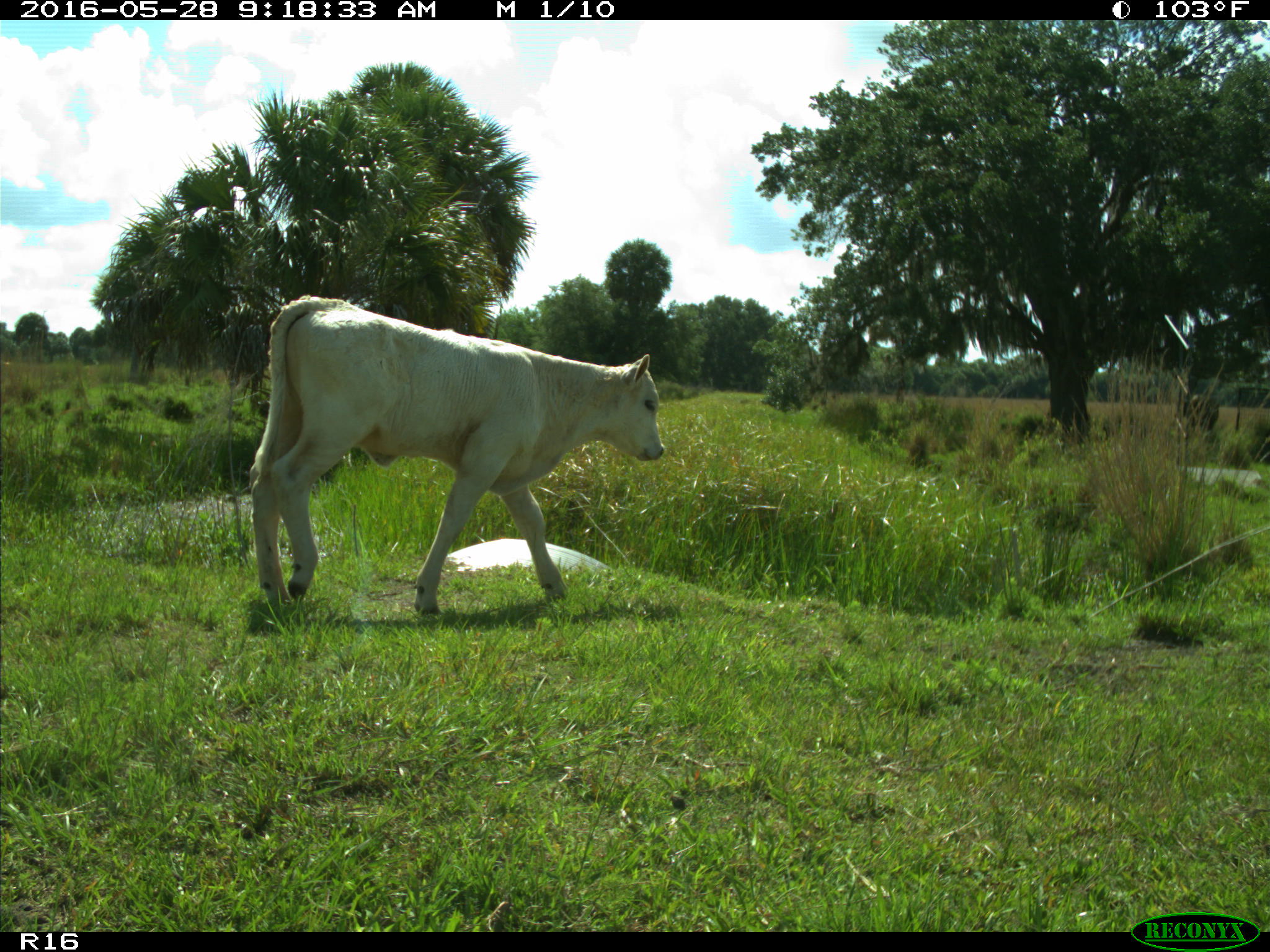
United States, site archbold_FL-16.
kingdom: Animalia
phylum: Chordata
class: Mammalia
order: Artiodactyla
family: Bovidae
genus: Bos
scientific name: Bos taurus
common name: domestic cow